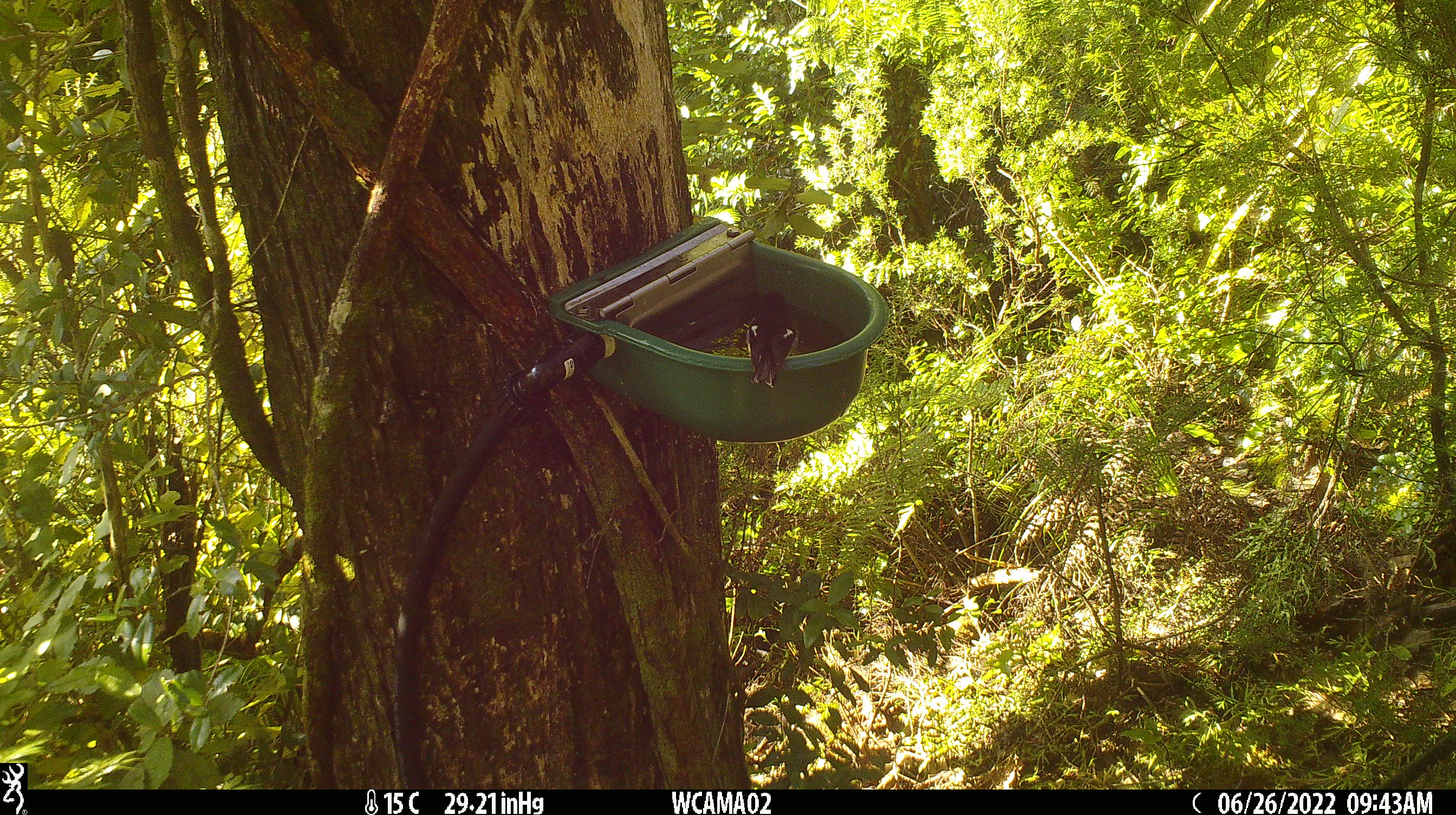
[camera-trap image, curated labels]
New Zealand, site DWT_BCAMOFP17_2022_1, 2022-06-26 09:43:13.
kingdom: Animalia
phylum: Chordata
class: Aves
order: Passeriformes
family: Petroicidae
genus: Petroica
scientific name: Petroica macrocephala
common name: tomtit